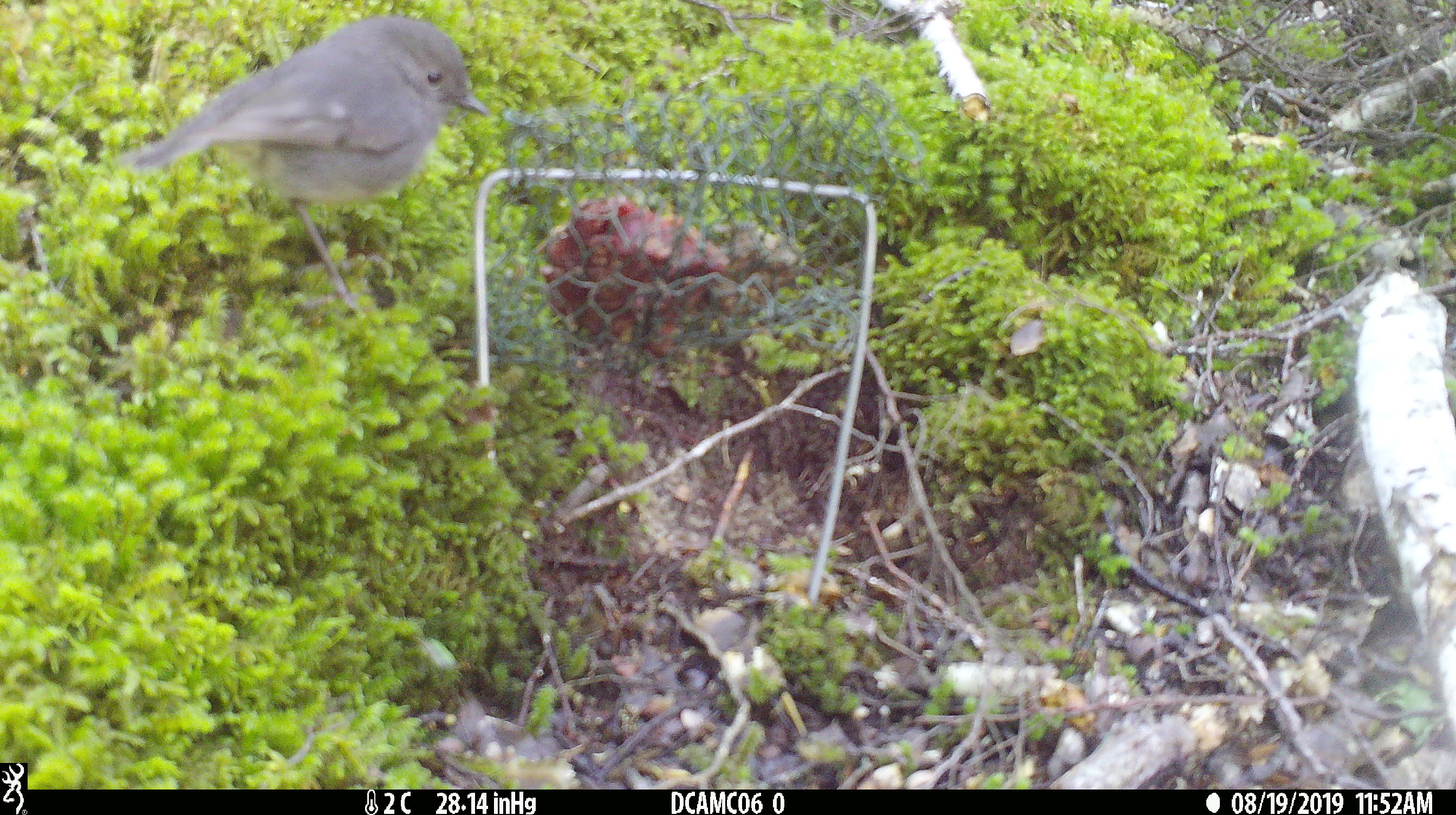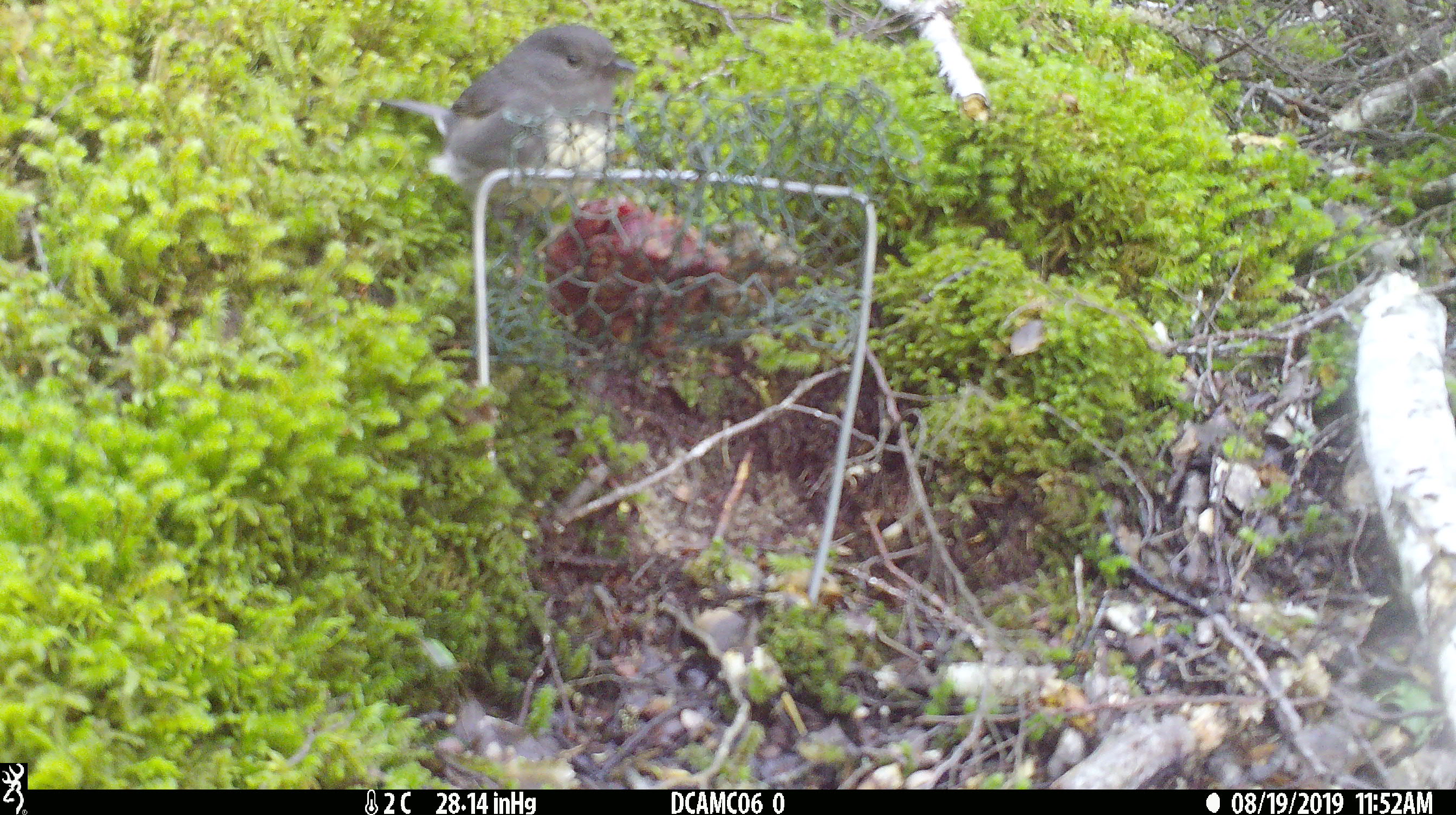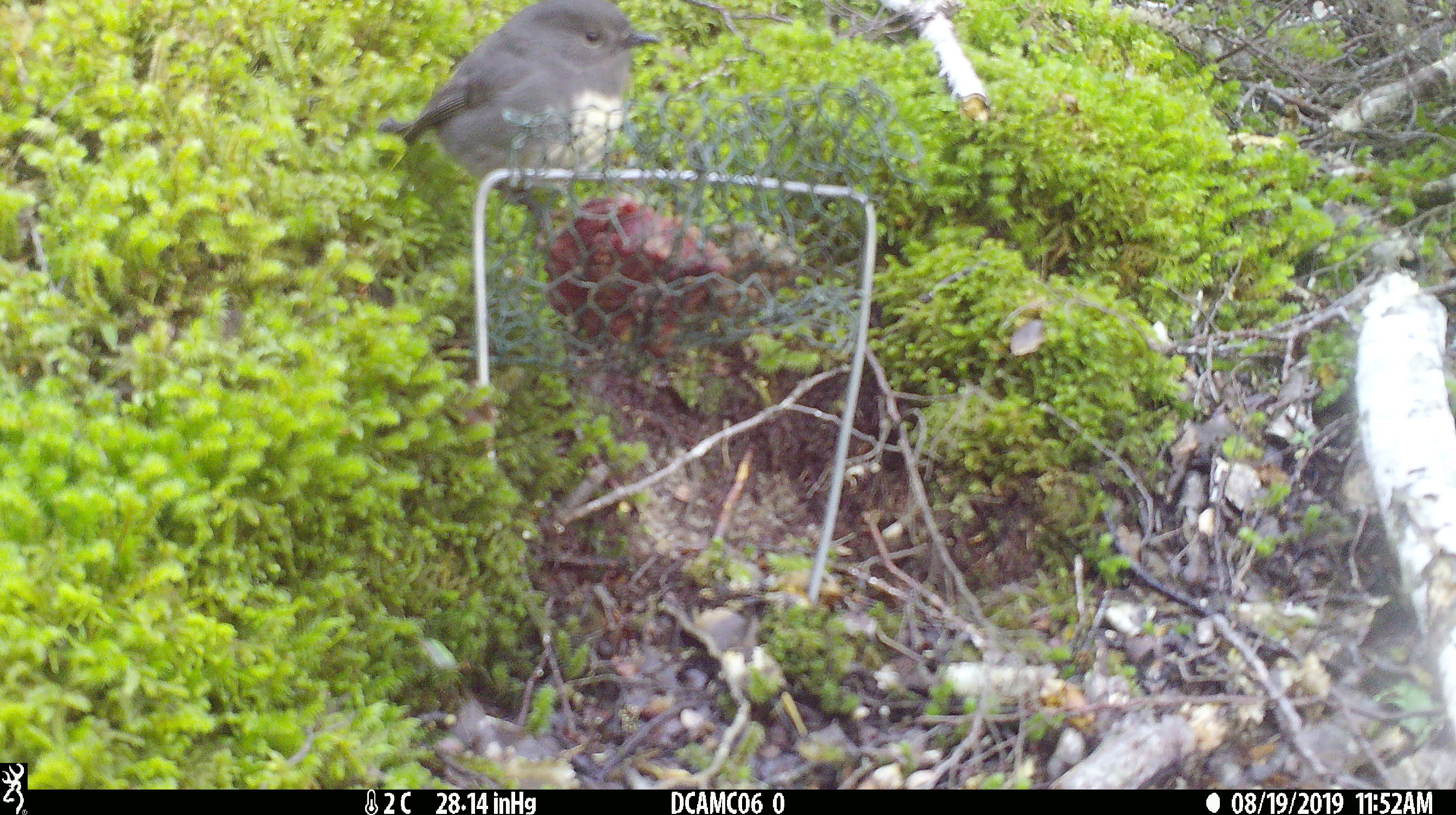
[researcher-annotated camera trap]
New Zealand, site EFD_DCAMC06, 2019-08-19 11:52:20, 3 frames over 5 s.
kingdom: Animalia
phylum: Chordata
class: Aves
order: Passeriformes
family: Petroicidae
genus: Petroica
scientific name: Petroica australis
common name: new zealand robin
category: robin